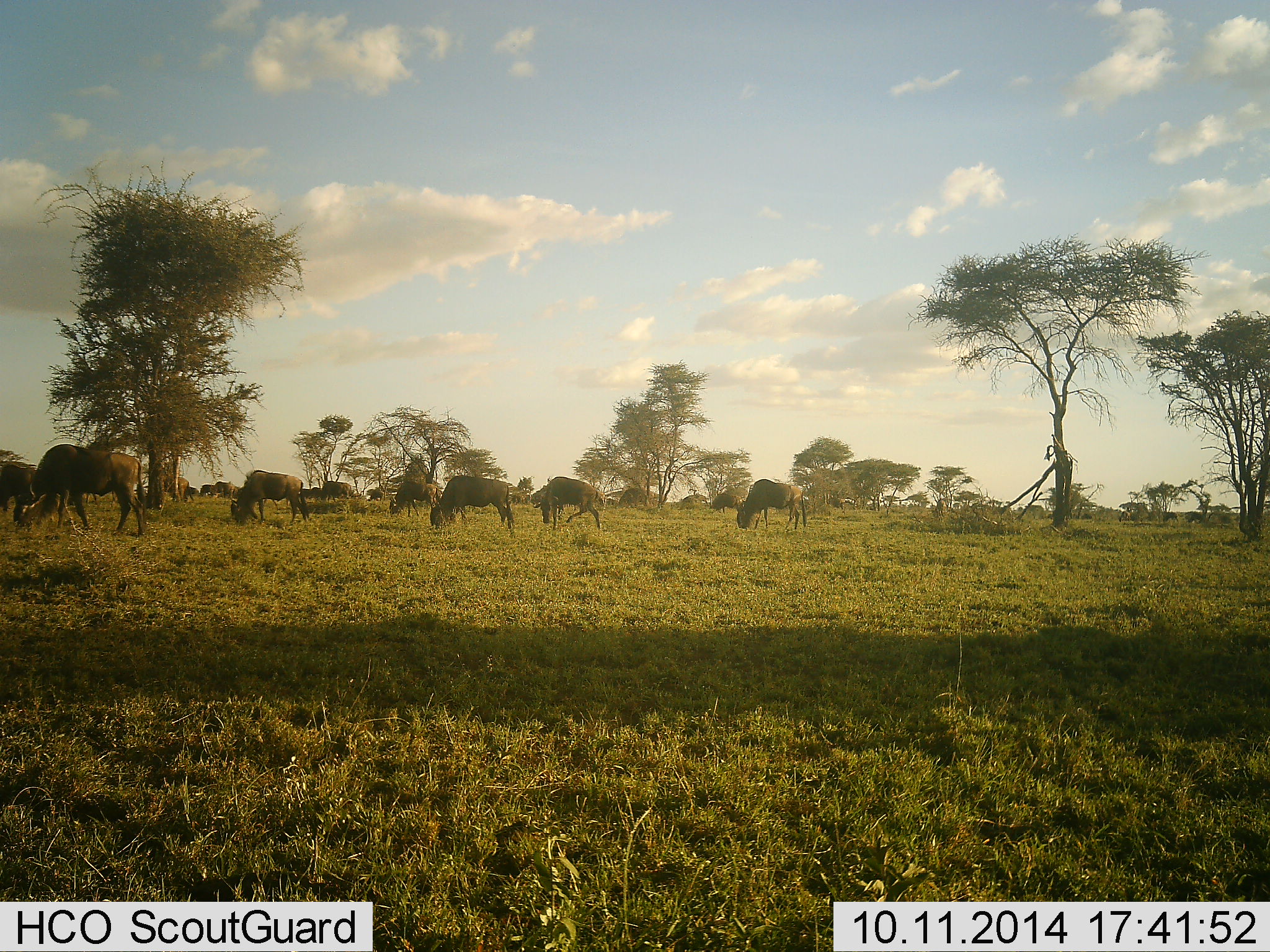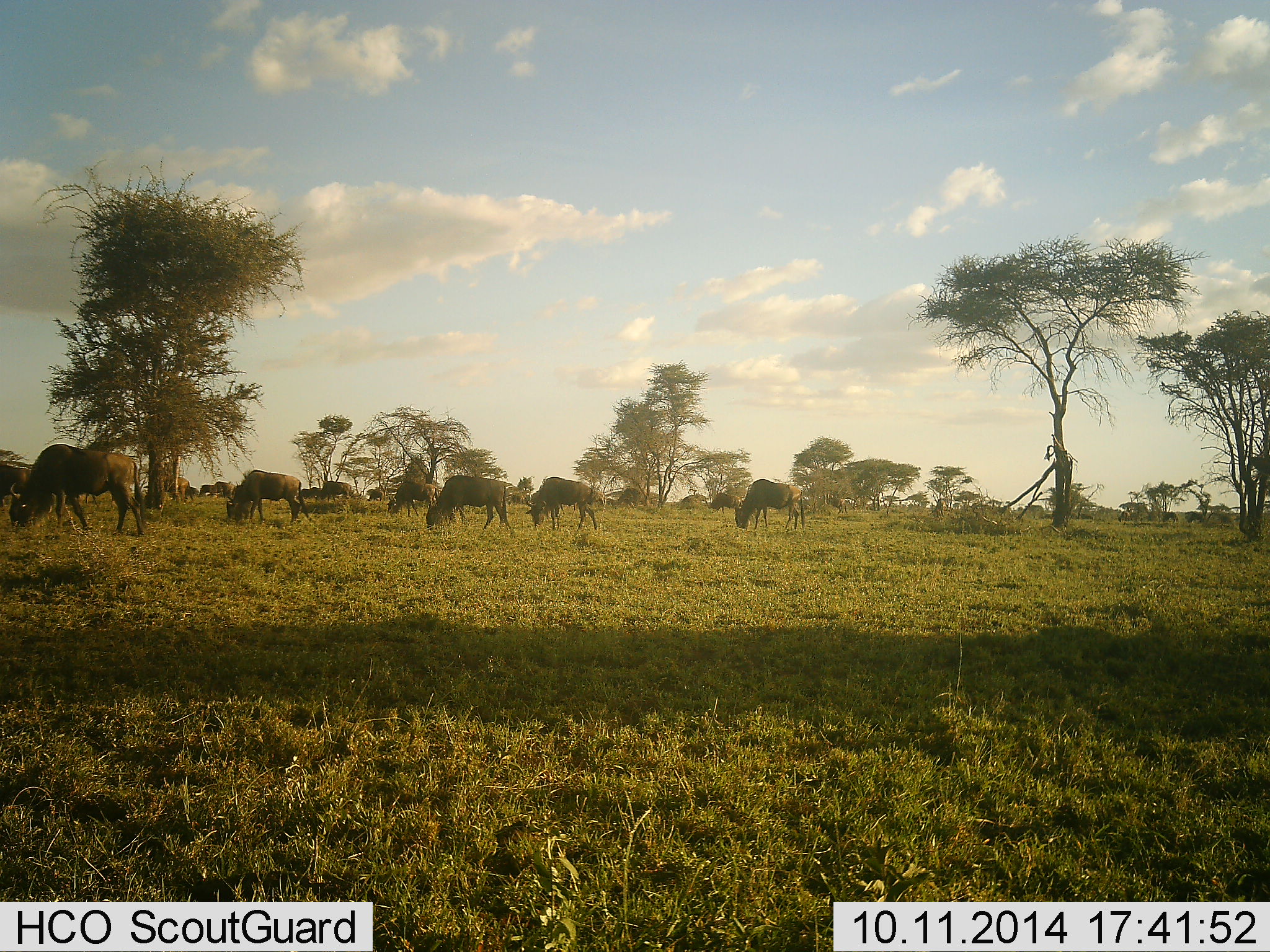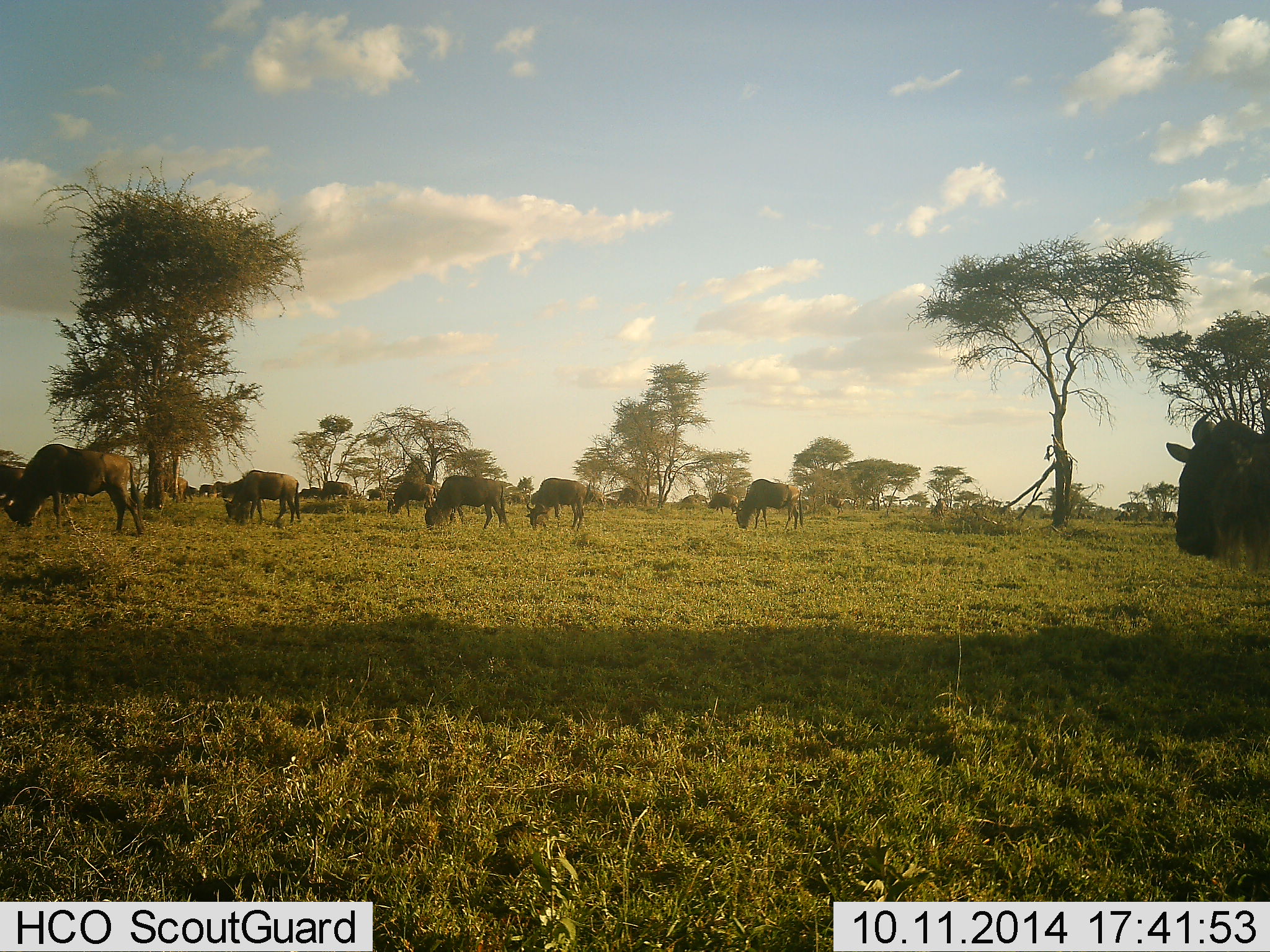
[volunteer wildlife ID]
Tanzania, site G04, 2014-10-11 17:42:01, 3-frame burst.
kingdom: Animalia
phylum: Chordata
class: Mammalia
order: Artiodactyla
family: Bovidae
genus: Connochaetes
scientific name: Connochaetes taurinus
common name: blue wildebeest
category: wildebeest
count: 11-50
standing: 20%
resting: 0%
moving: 40%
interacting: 0%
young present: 0%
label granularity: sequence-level